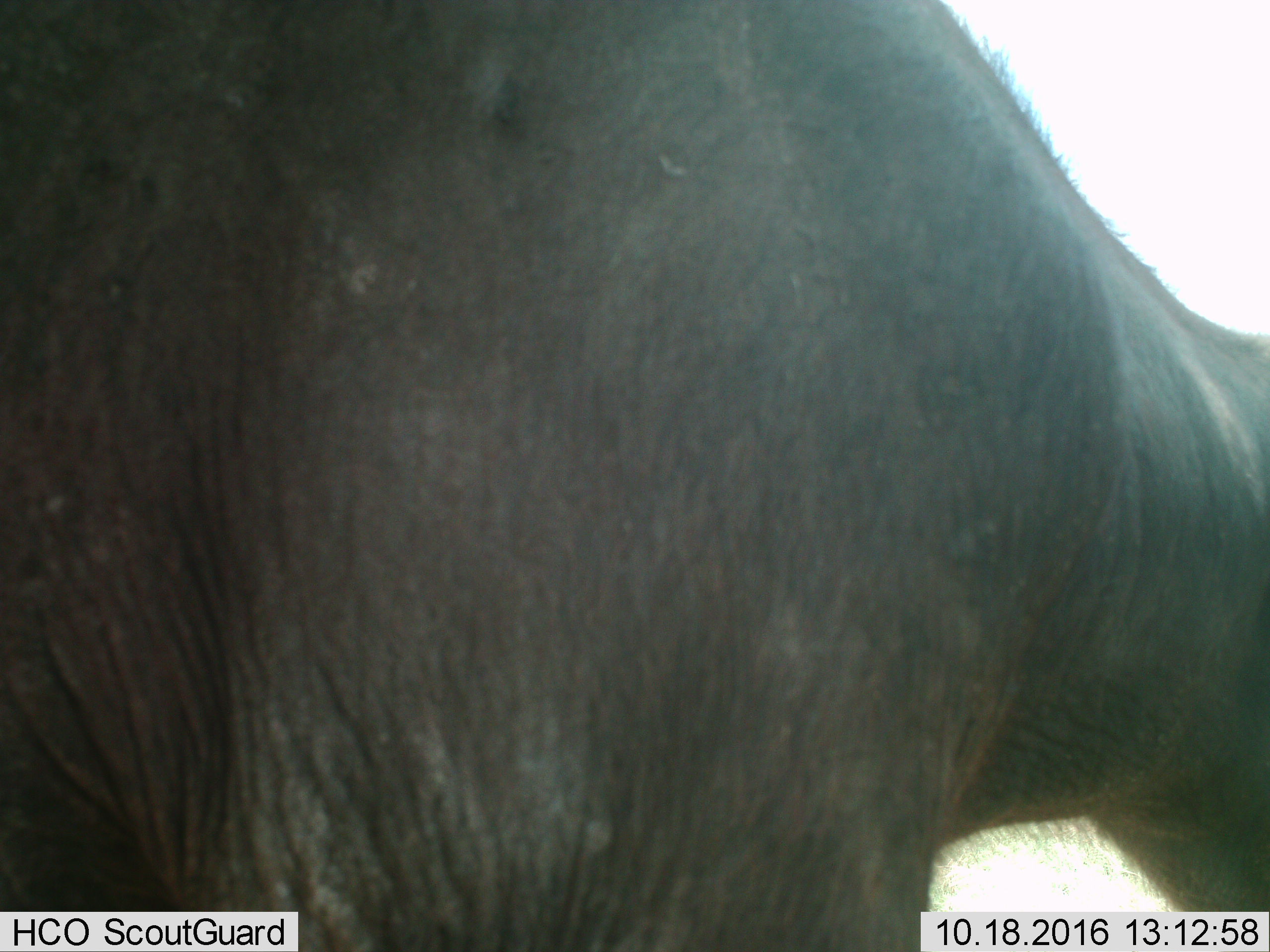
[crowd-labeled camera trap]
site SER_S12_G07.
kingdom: Animalia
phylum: Chordata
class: Mammalia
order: Artiodactyla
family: Bovidae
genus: Syncerus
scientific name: Syncerus caffer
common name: african buffalo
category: buffalo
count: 1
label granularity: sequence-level